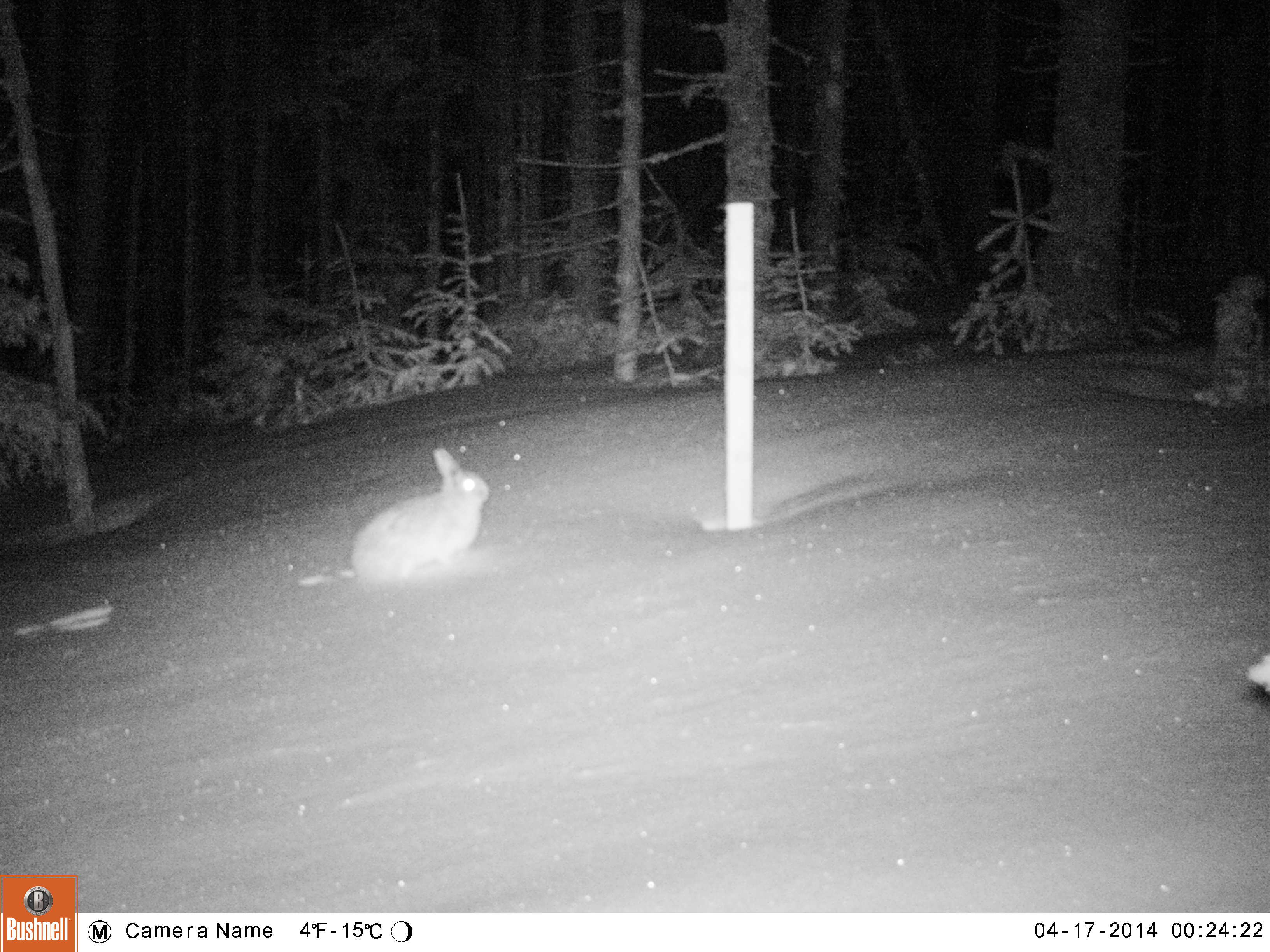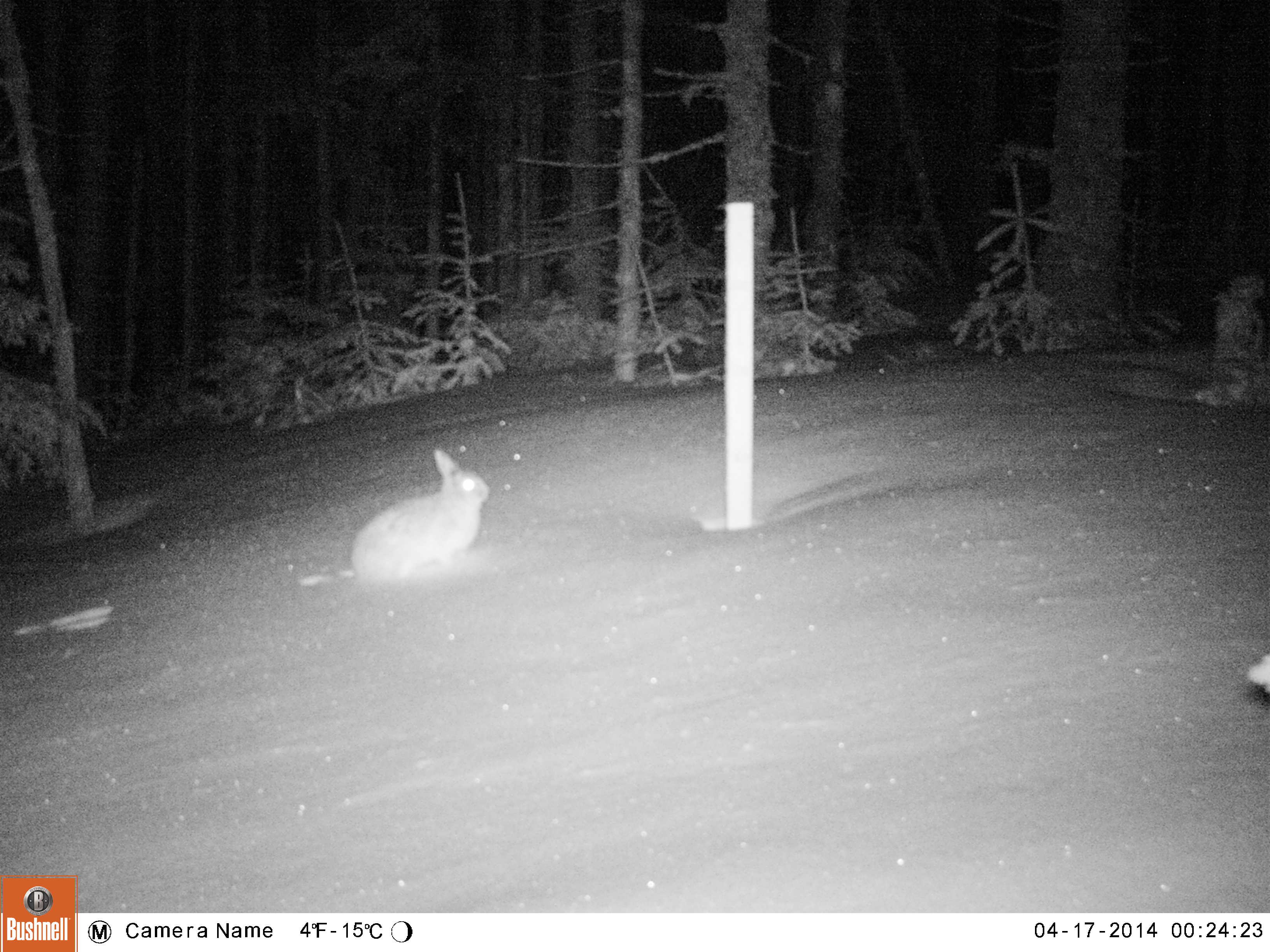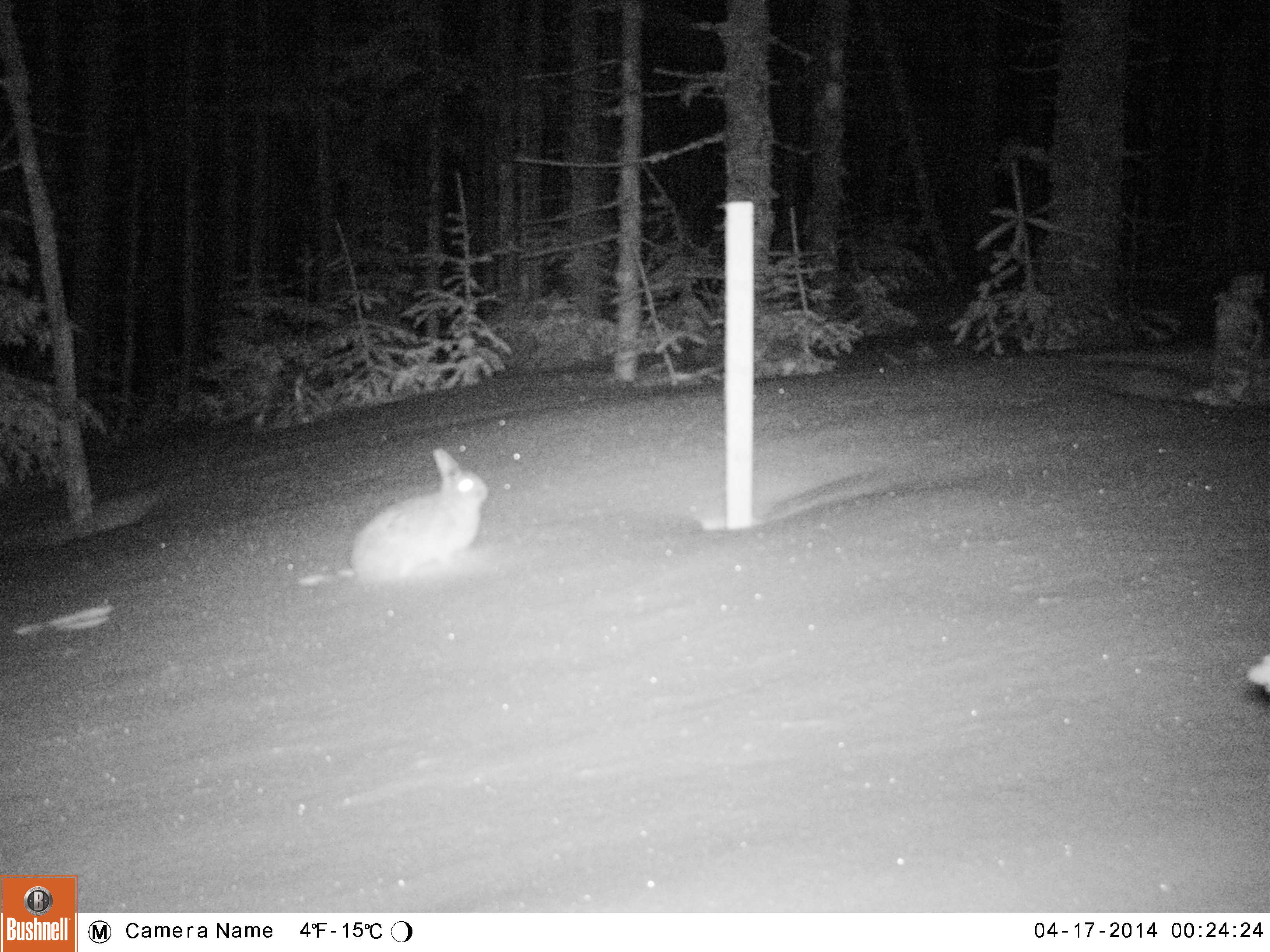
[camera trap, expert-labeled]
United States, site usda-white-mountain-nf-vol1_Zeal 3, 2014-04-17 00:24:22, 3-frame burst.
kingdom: Animalia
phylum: Chordata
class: Mammalia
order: Lagomorpha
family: Leporidae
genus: Lepus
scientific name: Lepus americanus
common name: snowshoe hare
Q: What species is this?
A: Snowshoe hare (Lepus americanus).